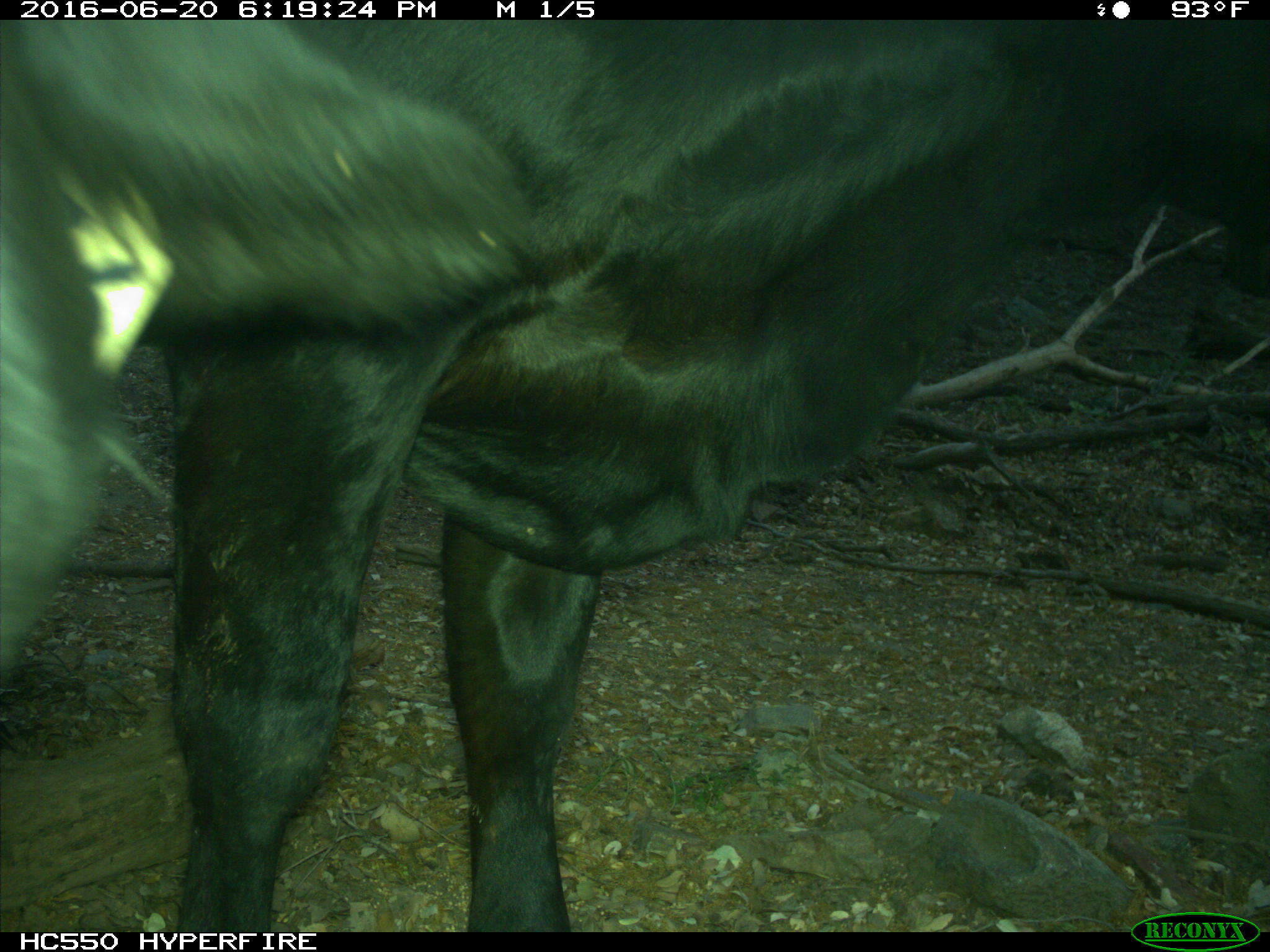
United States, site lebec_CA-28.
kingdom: Animalia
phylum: Chordata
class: Mammalia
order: Artiodactyla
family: Bovidae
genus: Bos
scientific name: Bos taurus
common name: domestic cow